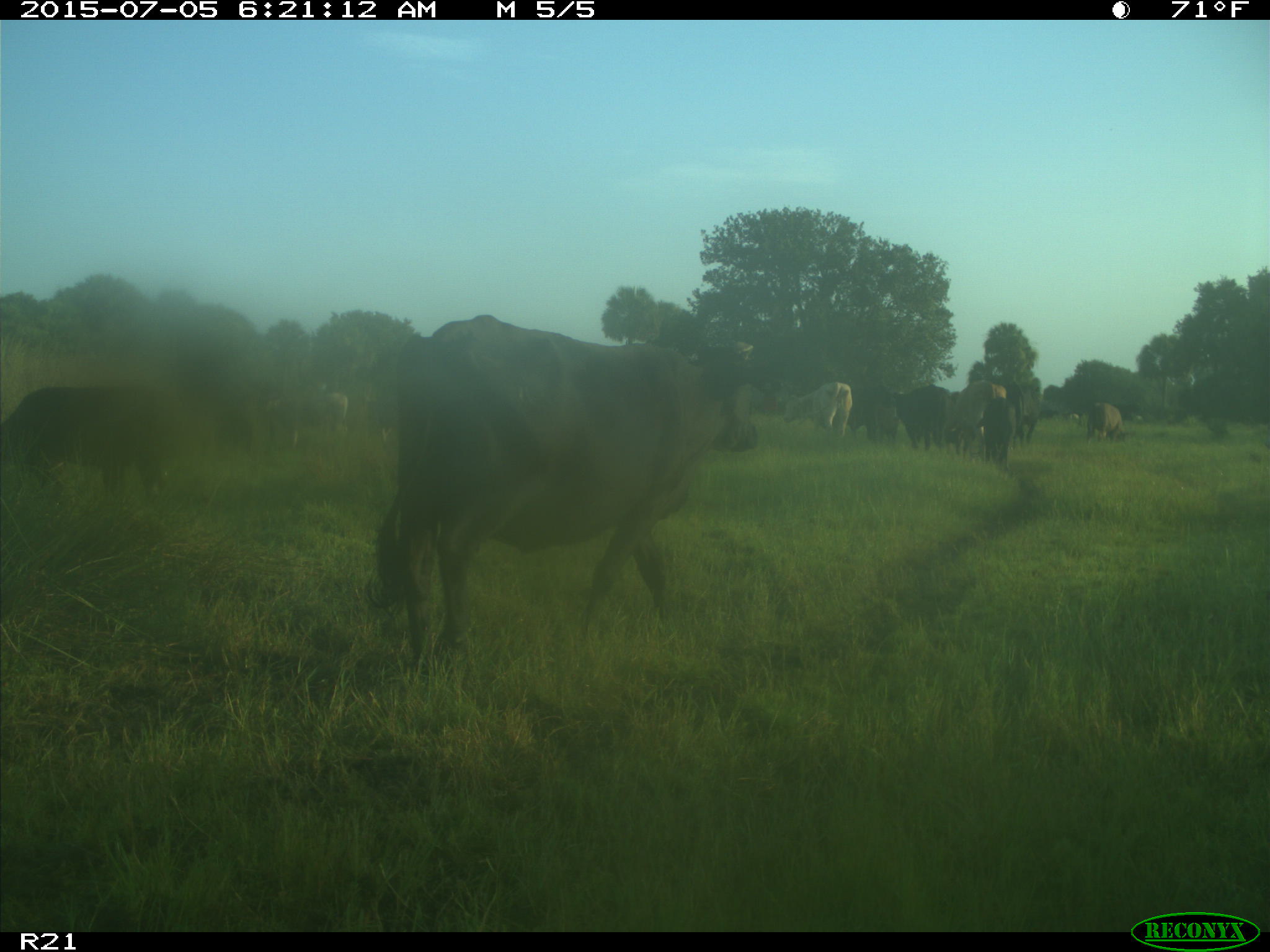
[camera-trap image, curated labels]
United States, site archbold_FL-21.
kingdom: Animalia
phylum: Chordata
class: Mammalia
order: Artiodactyla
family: Bovidae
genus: Bos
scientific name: Bos taurus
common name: domestic cow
Bos taurus (domestic cow).